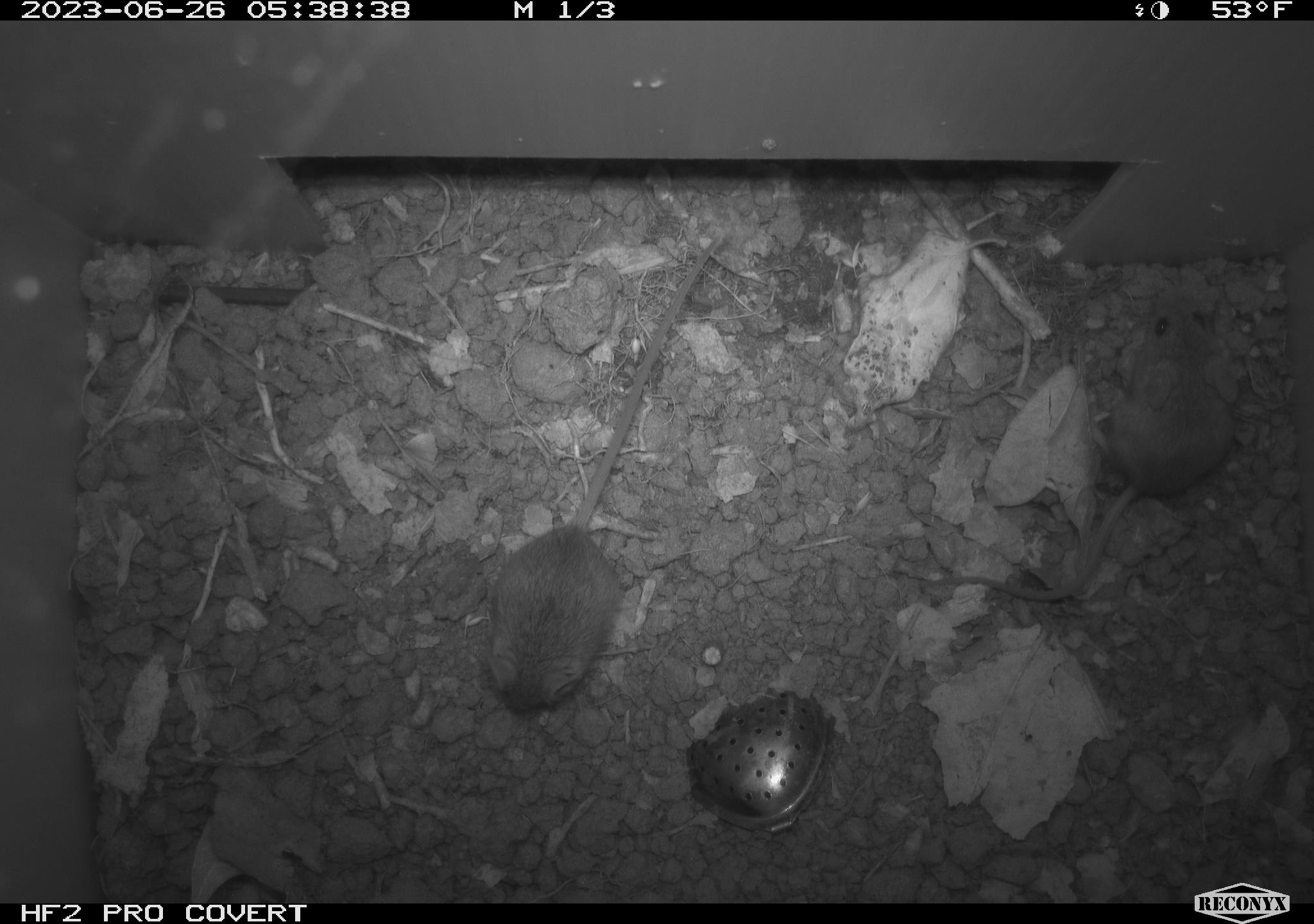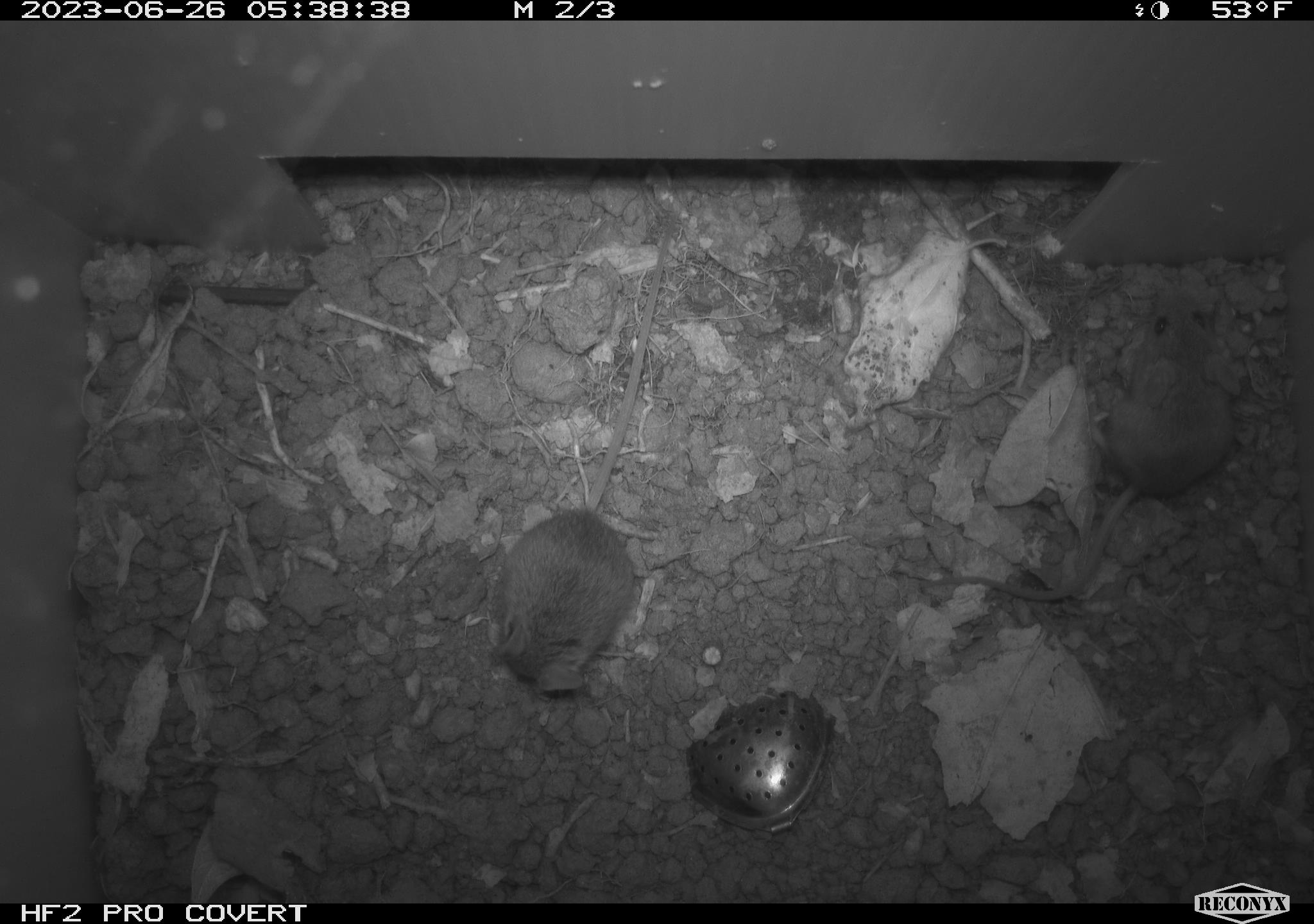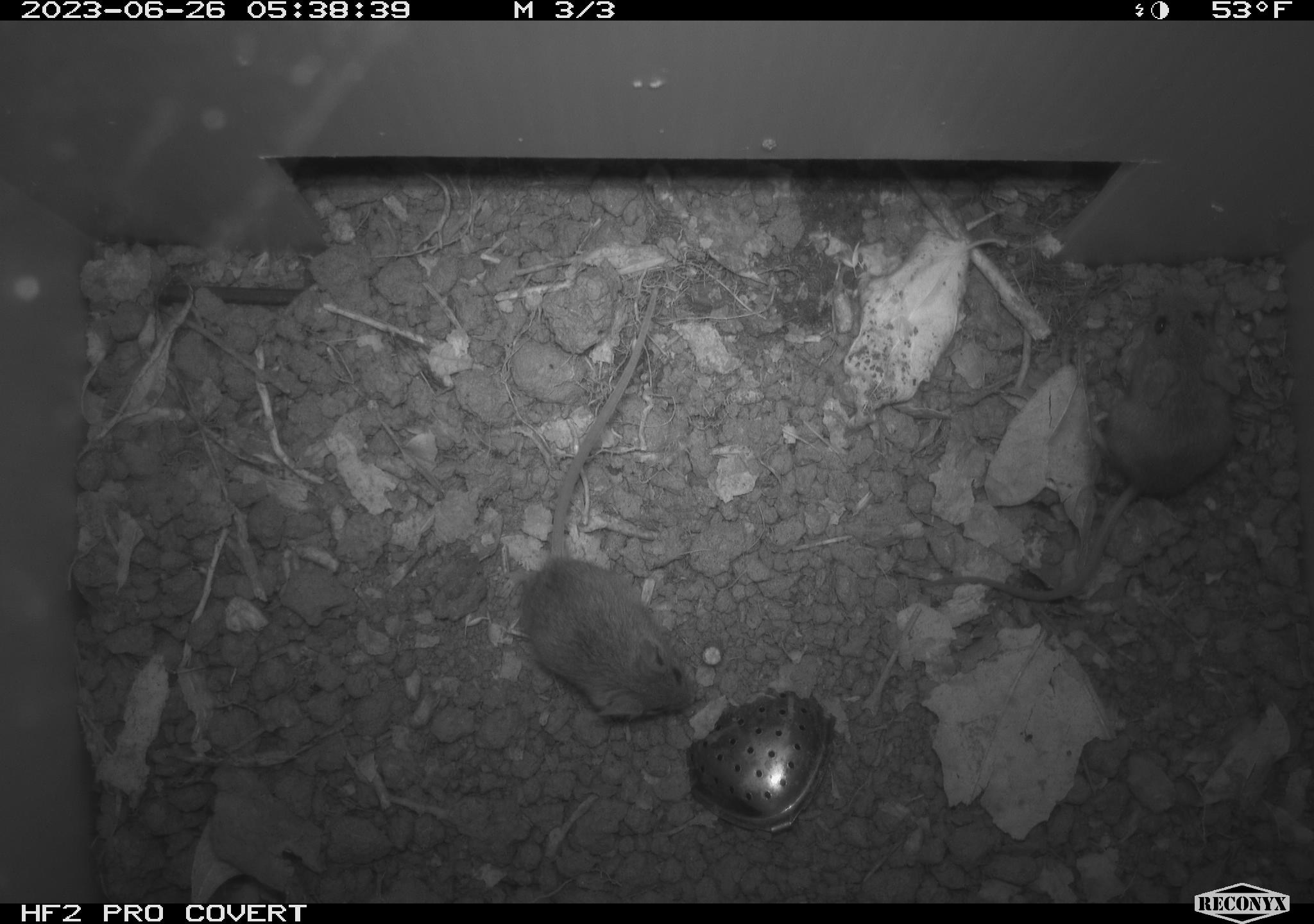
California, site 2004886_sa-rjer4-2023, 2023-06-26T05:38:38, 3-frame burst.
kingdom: Animalia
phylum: Chordata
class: Mammalia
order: Rodentia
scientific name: Rodentia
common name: mouse species